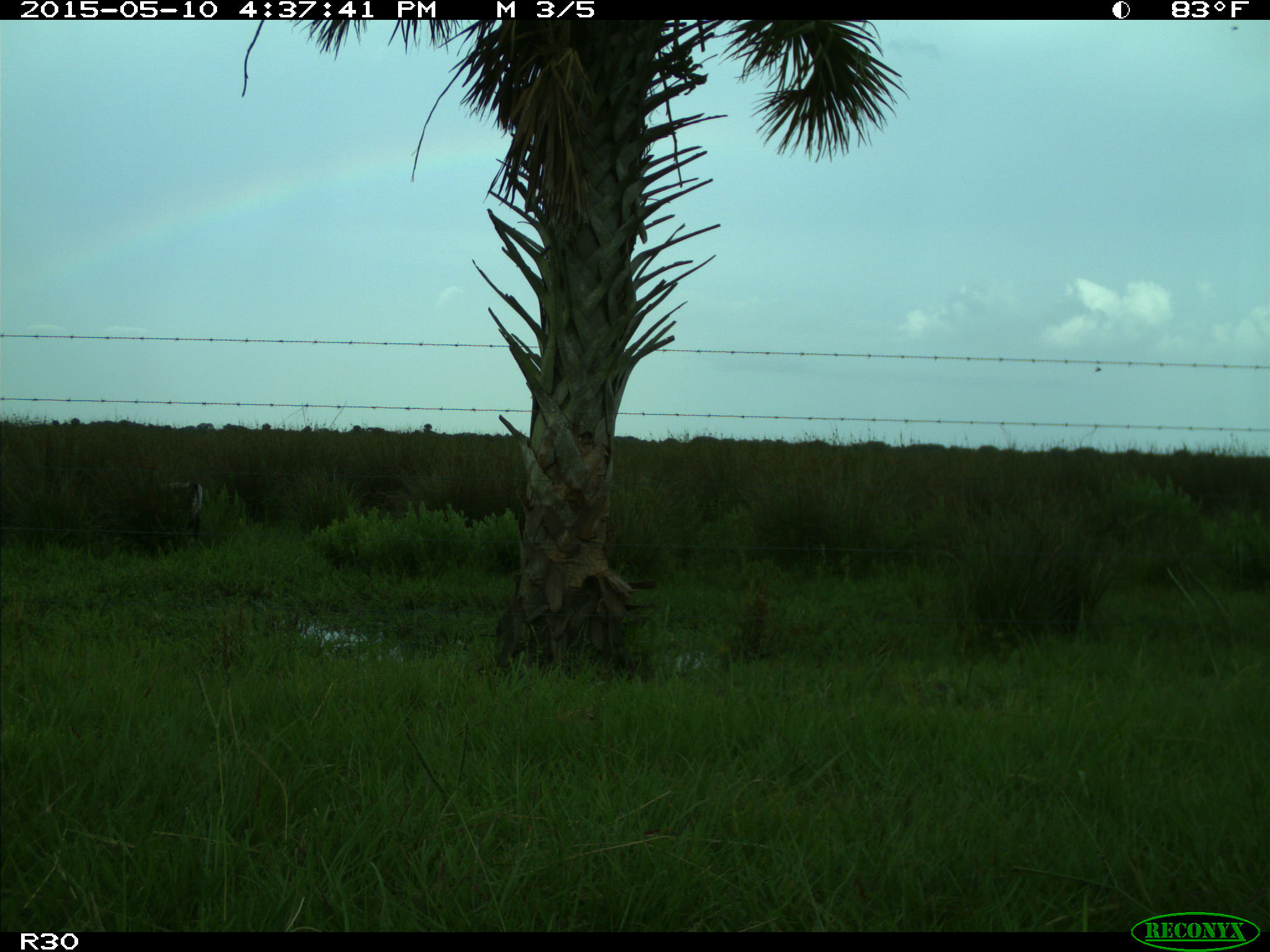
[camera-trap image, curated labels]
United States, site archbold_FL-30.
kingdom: Animalia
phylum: Chordata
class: Mammalia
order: Artiodactyla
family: Bovidae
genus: Bos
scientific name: Bos taurus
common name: domestic cow